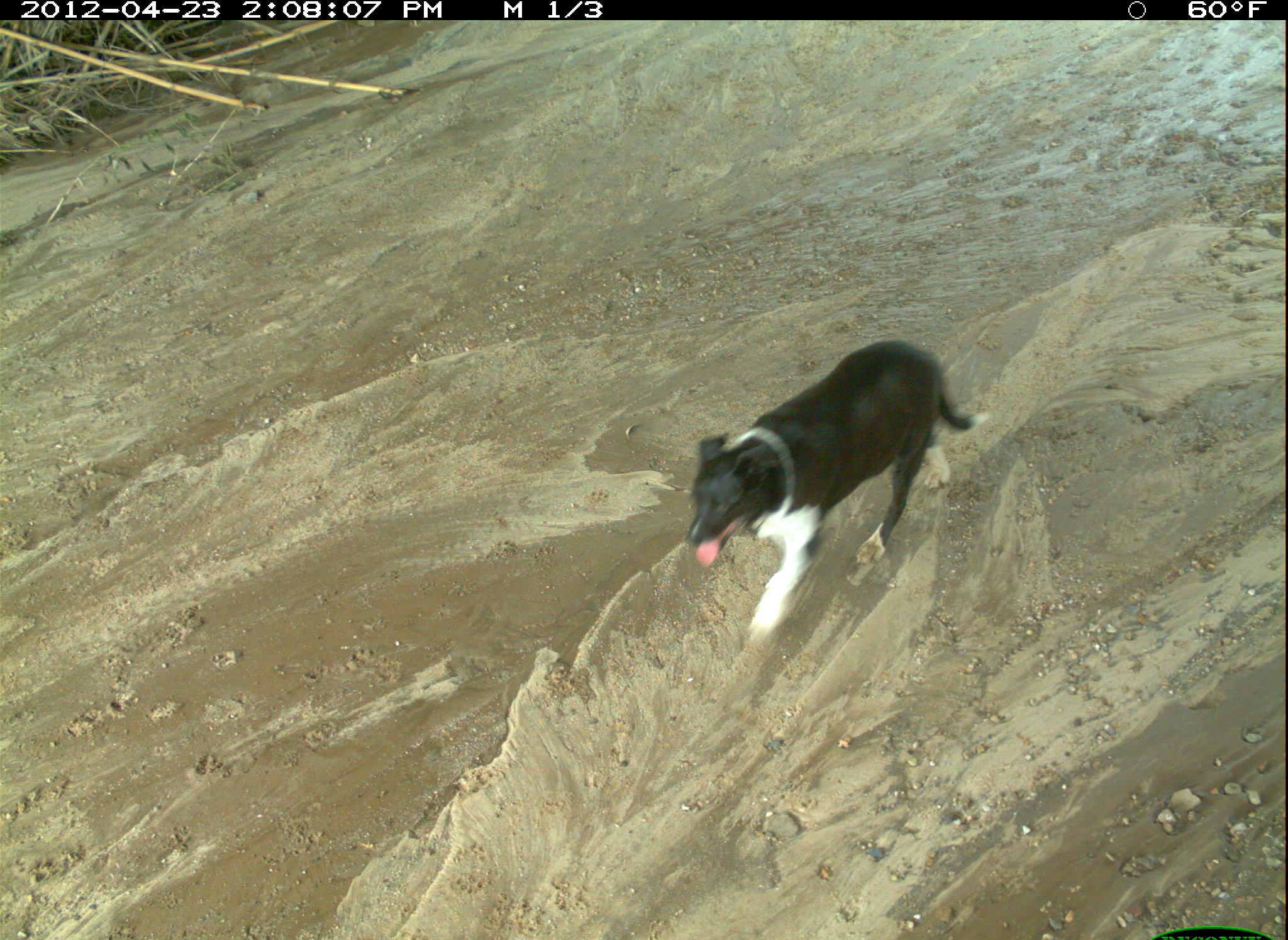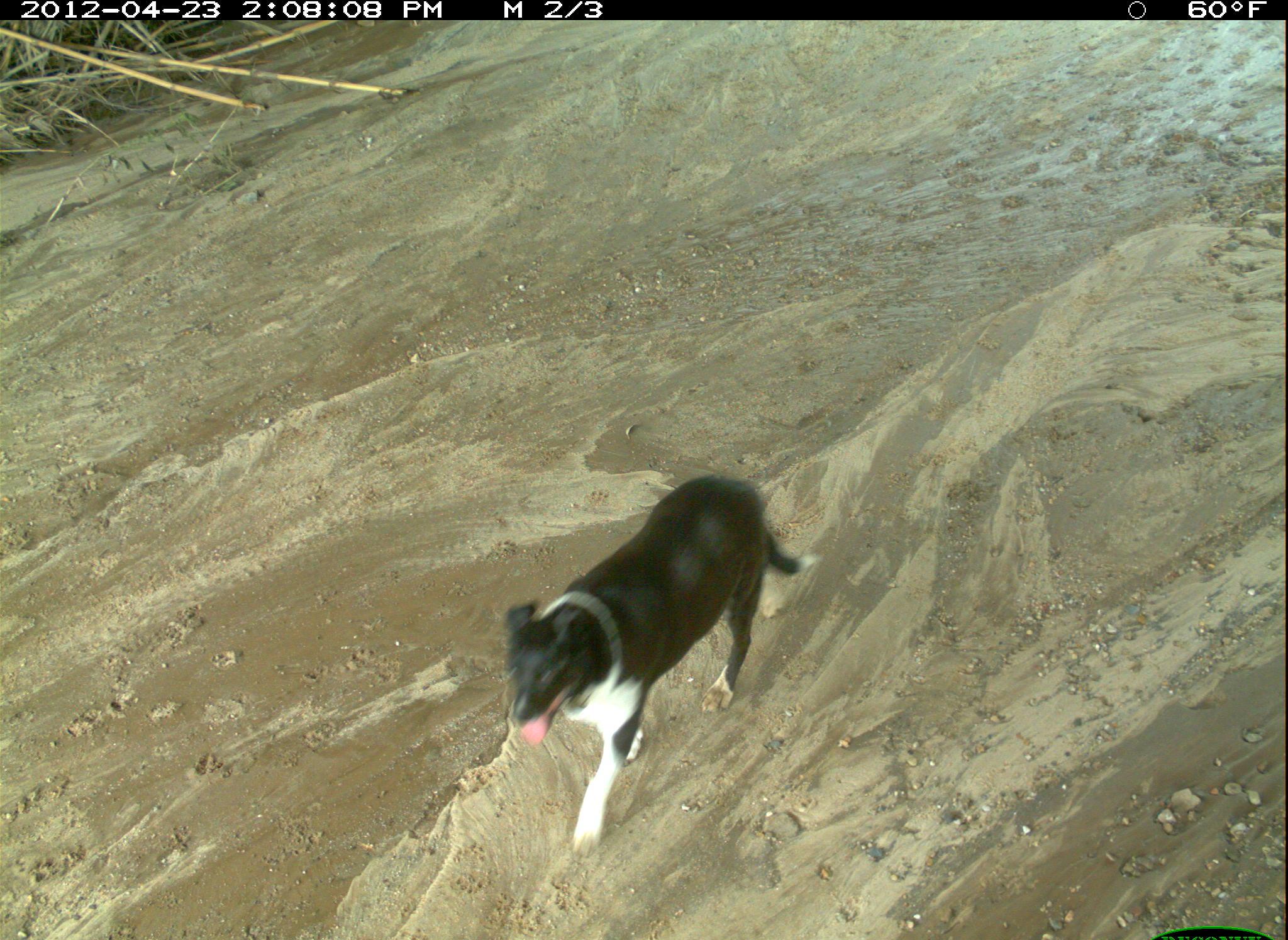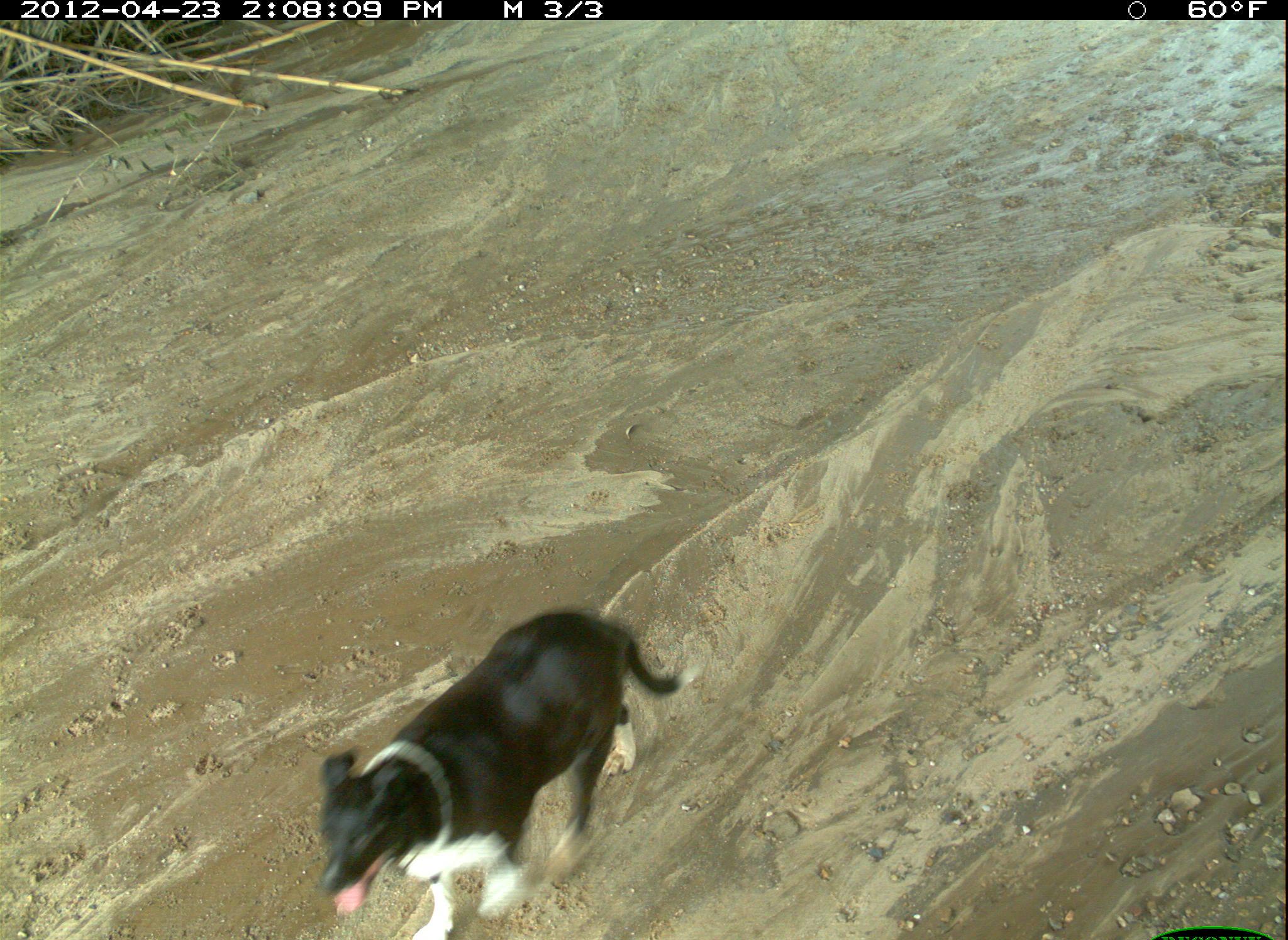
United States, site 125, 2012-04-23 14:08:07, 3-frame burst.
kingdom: Animalia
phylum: Chordata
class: Mammalia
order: Carnivora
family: Canidae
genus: Canis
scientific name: Canis familiaris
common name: domestic dog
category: dog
Dog (domestic dog) (Canis familiaris).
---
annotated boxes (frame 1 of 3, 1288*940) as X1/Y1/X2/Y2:
dog: 686/337/974/648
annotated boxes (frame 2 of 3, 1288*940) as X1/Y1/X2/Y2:
dog: 497/470/825/867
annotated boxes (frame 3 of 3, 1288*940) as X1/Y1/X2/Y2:
dog: 307/603/707/940